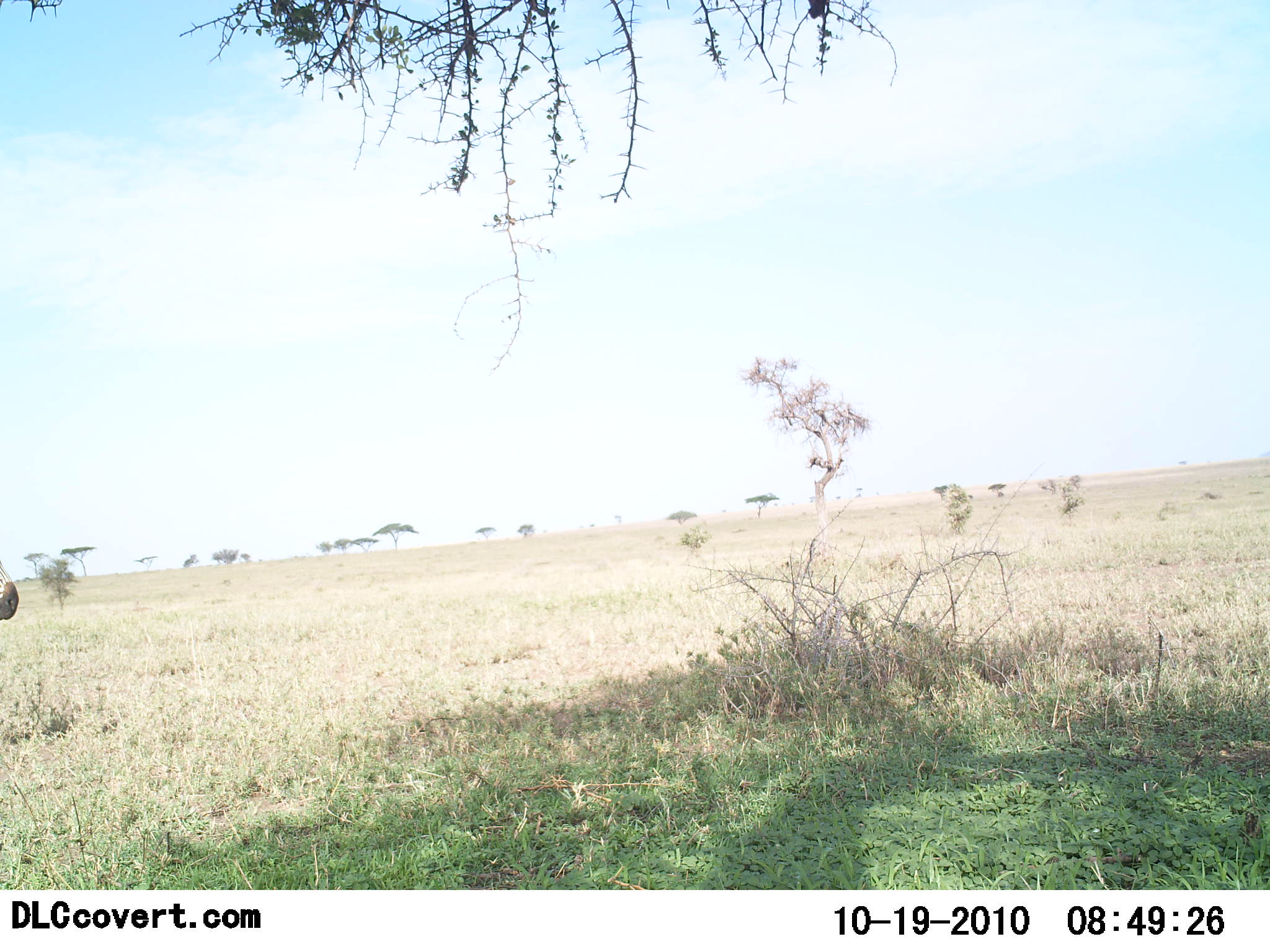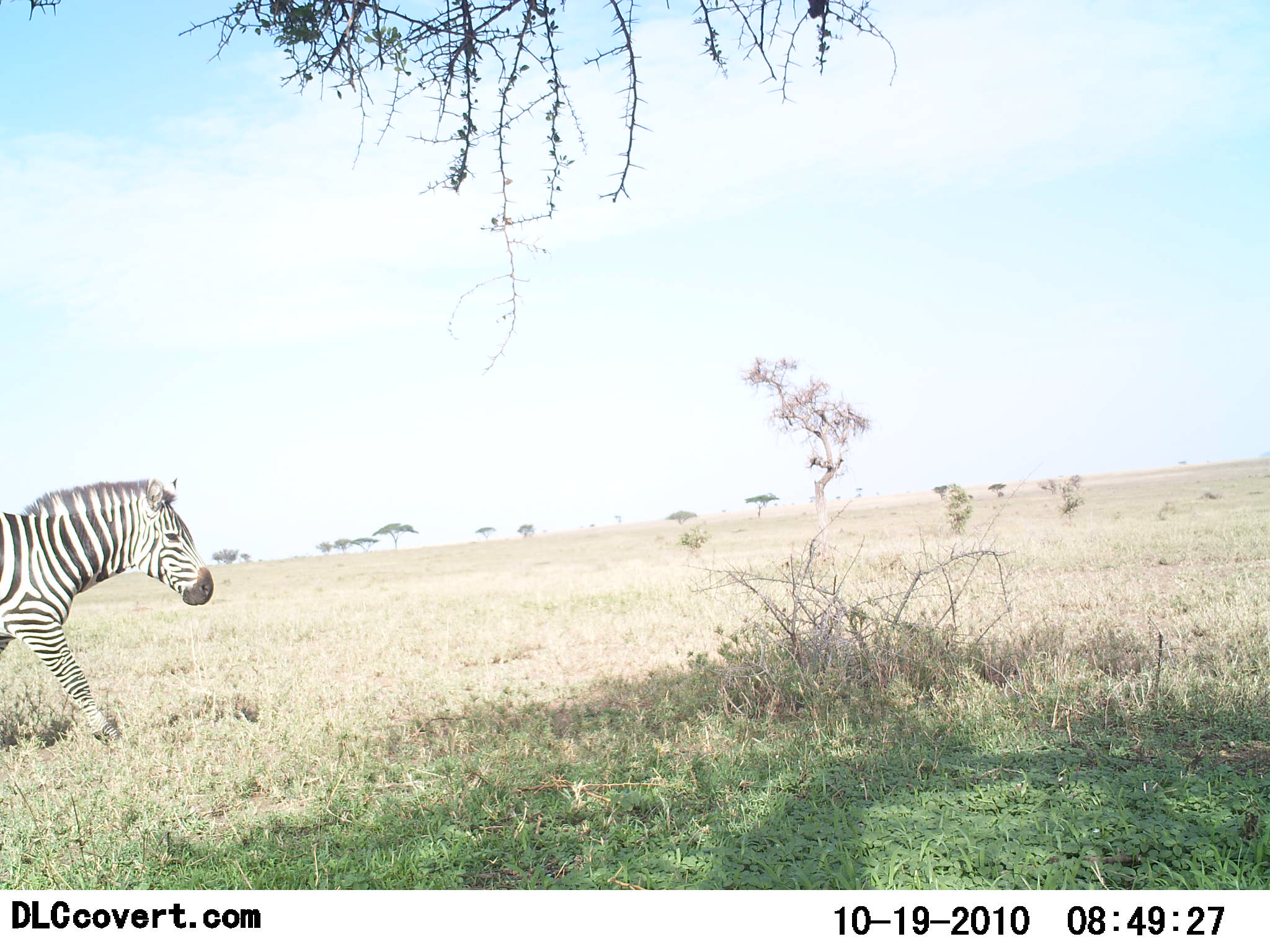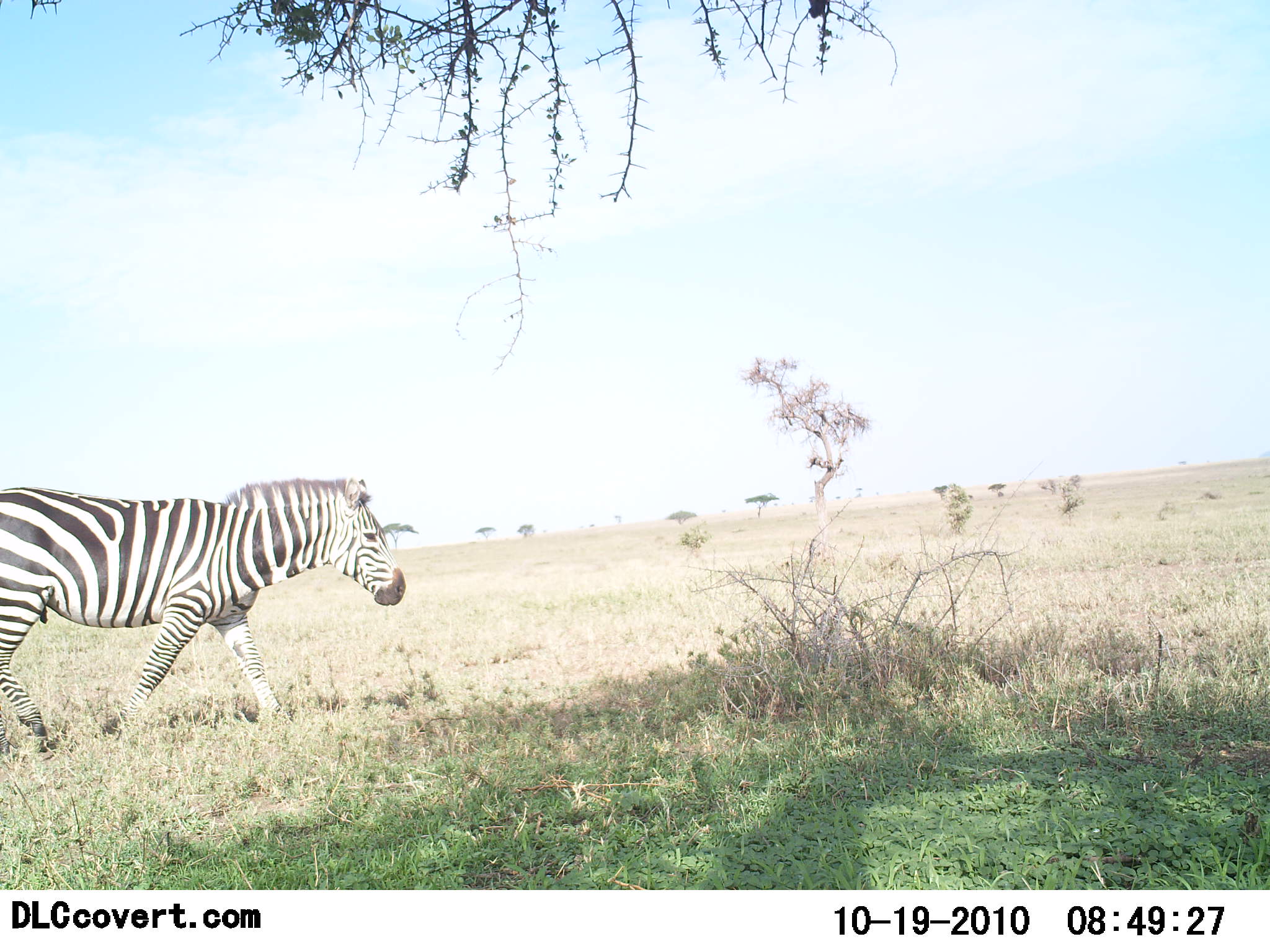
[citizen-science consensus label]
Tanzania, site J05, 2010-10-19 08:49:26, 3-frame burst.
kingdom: Animalia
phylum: Chordata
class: Mammalia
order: Perissodactyla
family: Equidae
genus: Equus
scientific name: Equus quagga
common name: plains zebra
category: zebra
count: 1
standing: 0%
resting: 0%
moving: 100%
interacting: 0%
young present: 0%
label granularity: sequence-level